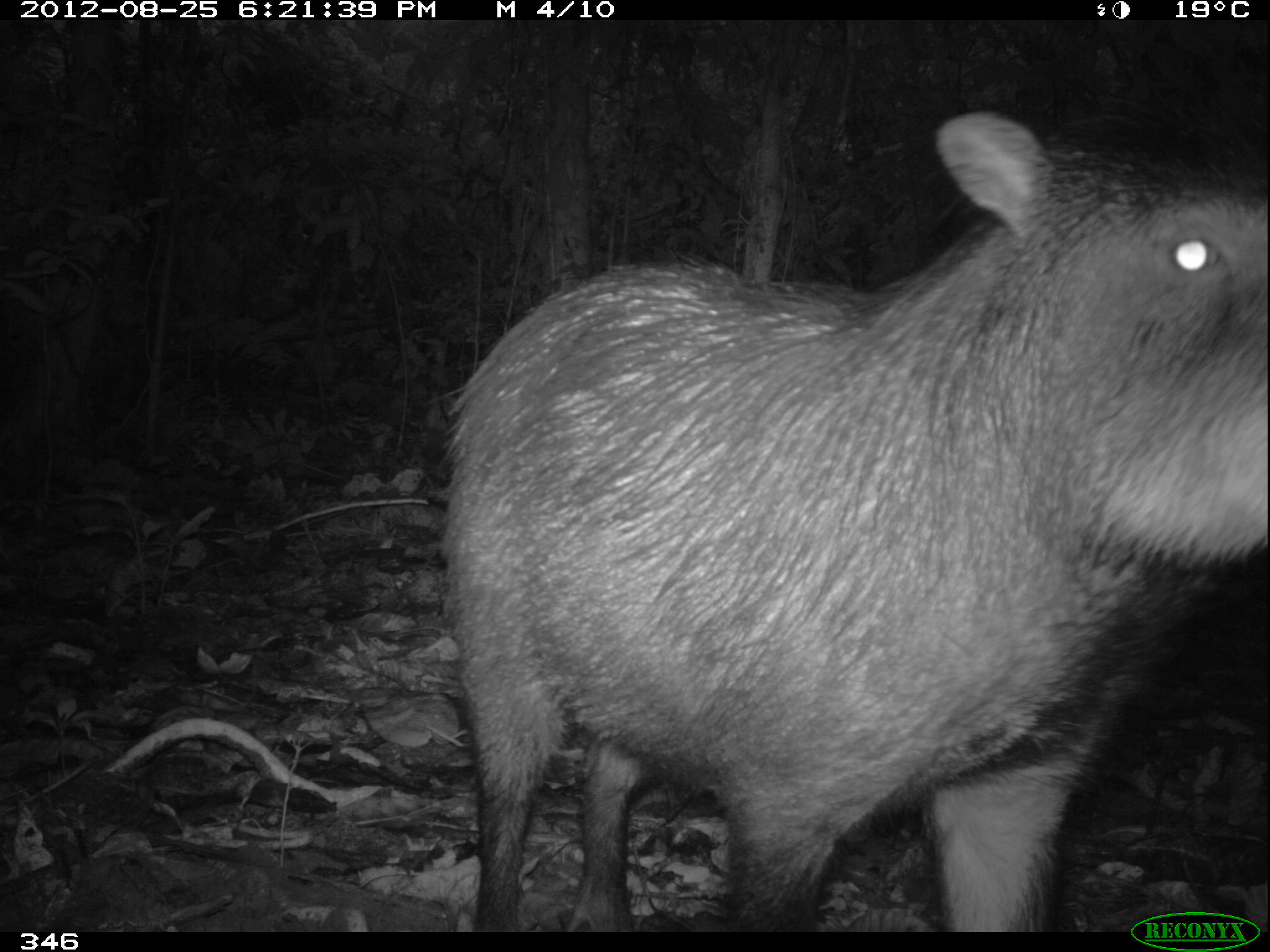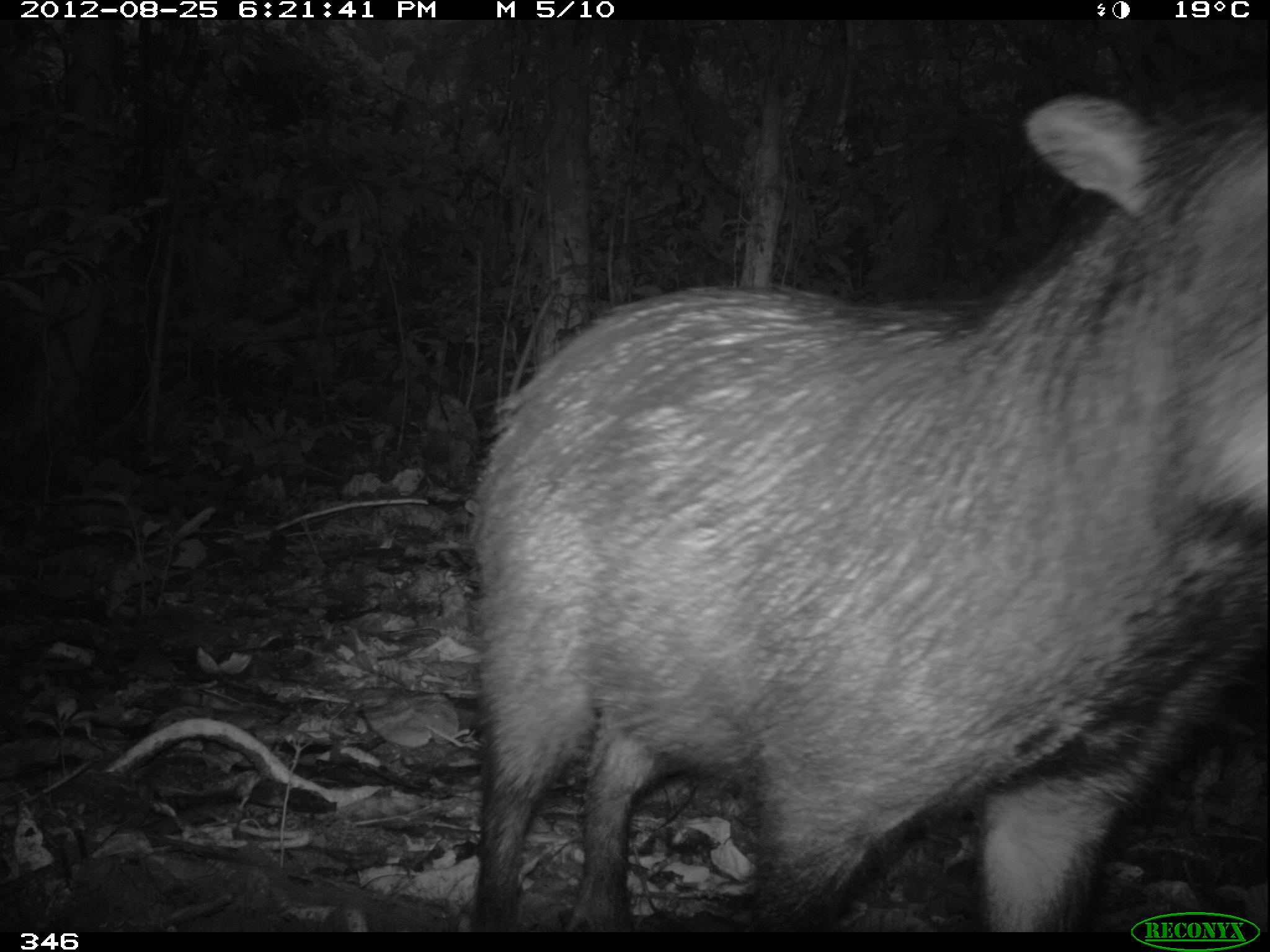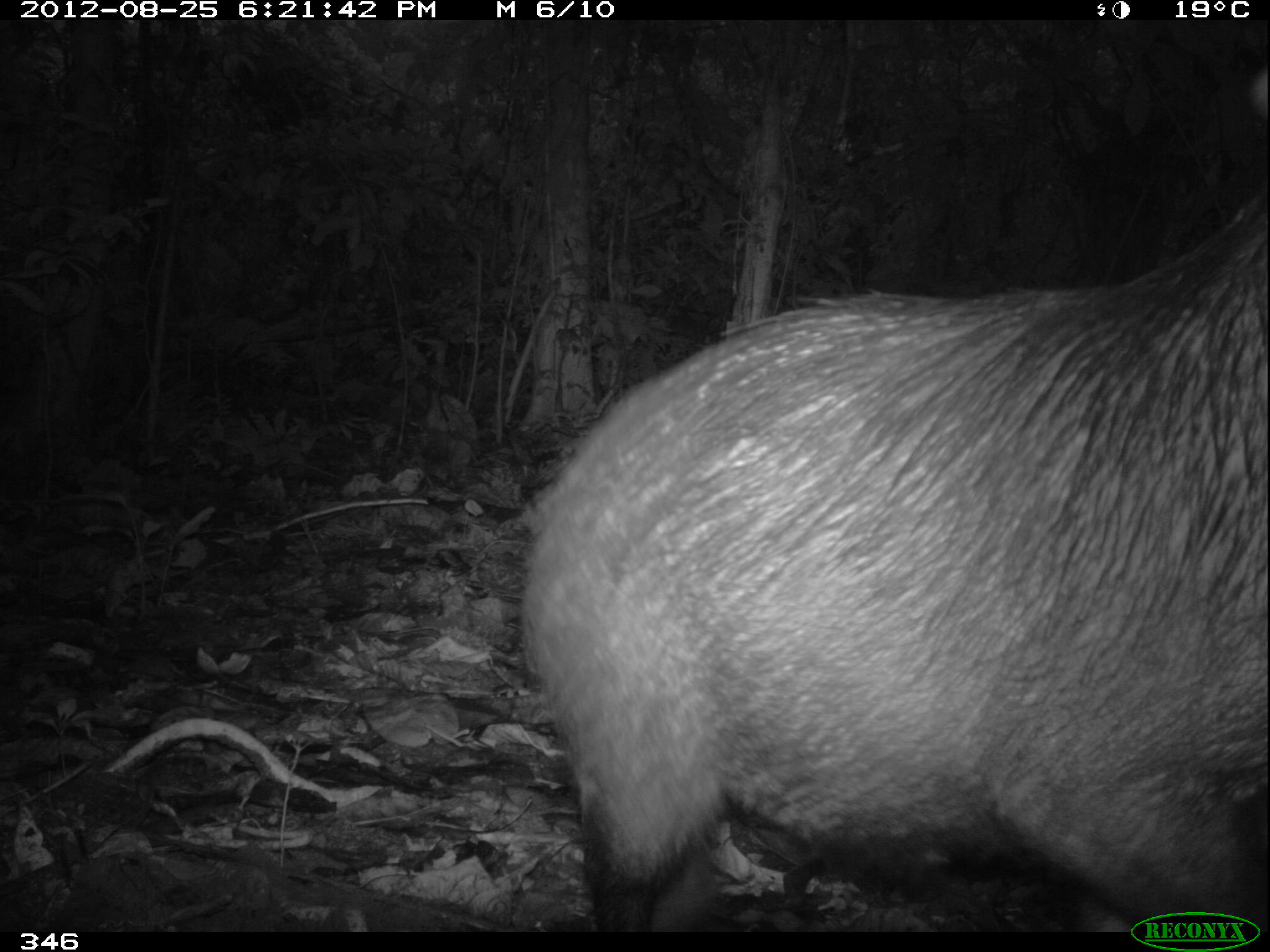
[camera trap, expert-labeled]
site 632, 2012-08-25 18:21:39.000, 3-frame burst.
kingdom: Animalia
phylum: Chordata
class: Mammalia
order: Artiodactyla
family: Tayassuidae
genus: Tayassu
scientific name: Tayassu pecari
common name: white-lipped peccary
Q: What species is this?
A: Tayassu pecari (white-lipped peccary).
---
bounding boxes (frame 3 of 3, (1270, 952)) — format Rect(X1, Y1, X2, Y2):
tayassu pecari: Rect(521, 175, 1270, 933)